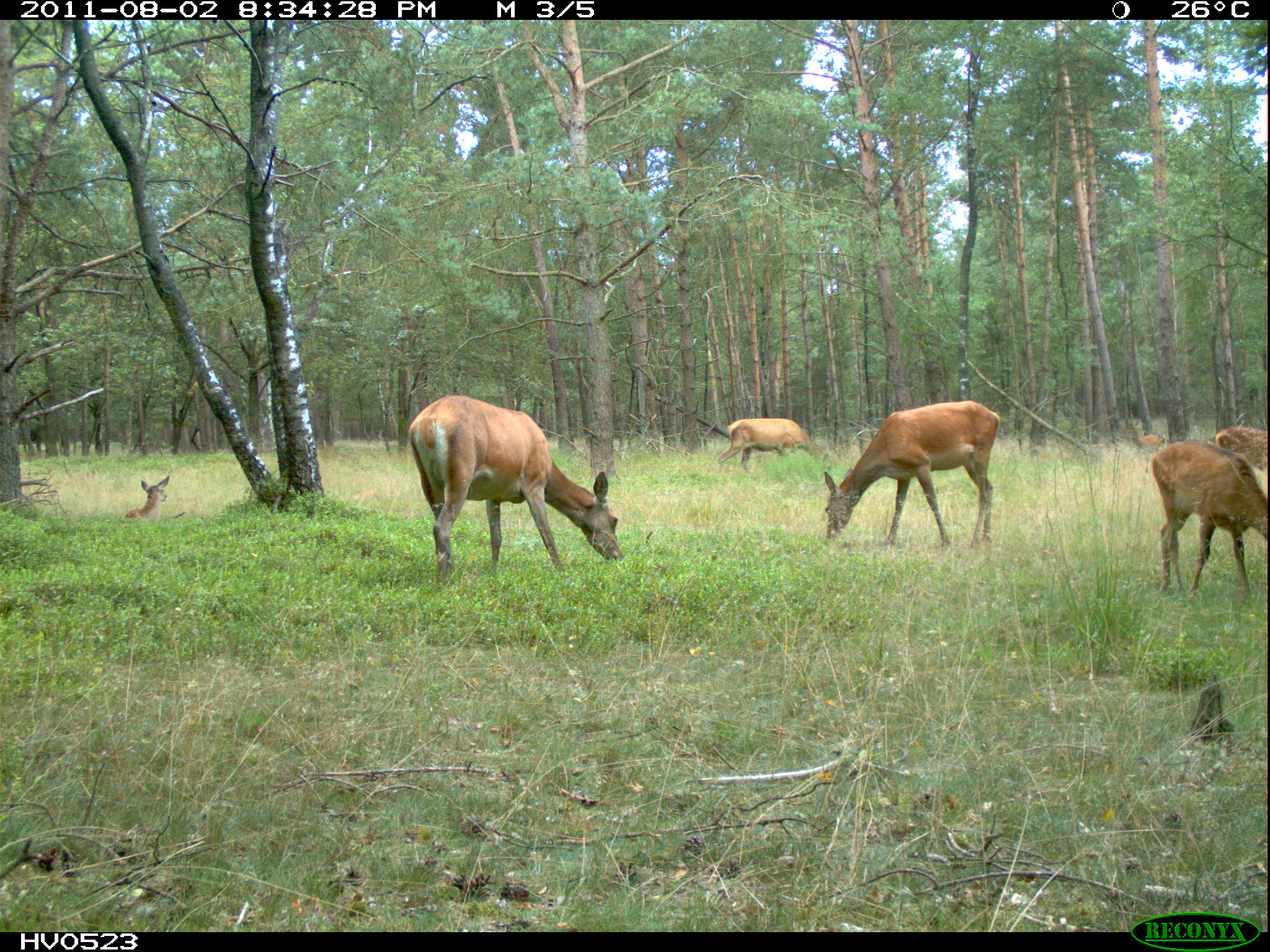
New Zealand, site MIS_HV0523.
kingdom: Animalia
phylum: Chordata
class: Mammalia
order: Artiodactyla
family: Cervidae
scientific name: Cervidae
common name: deer